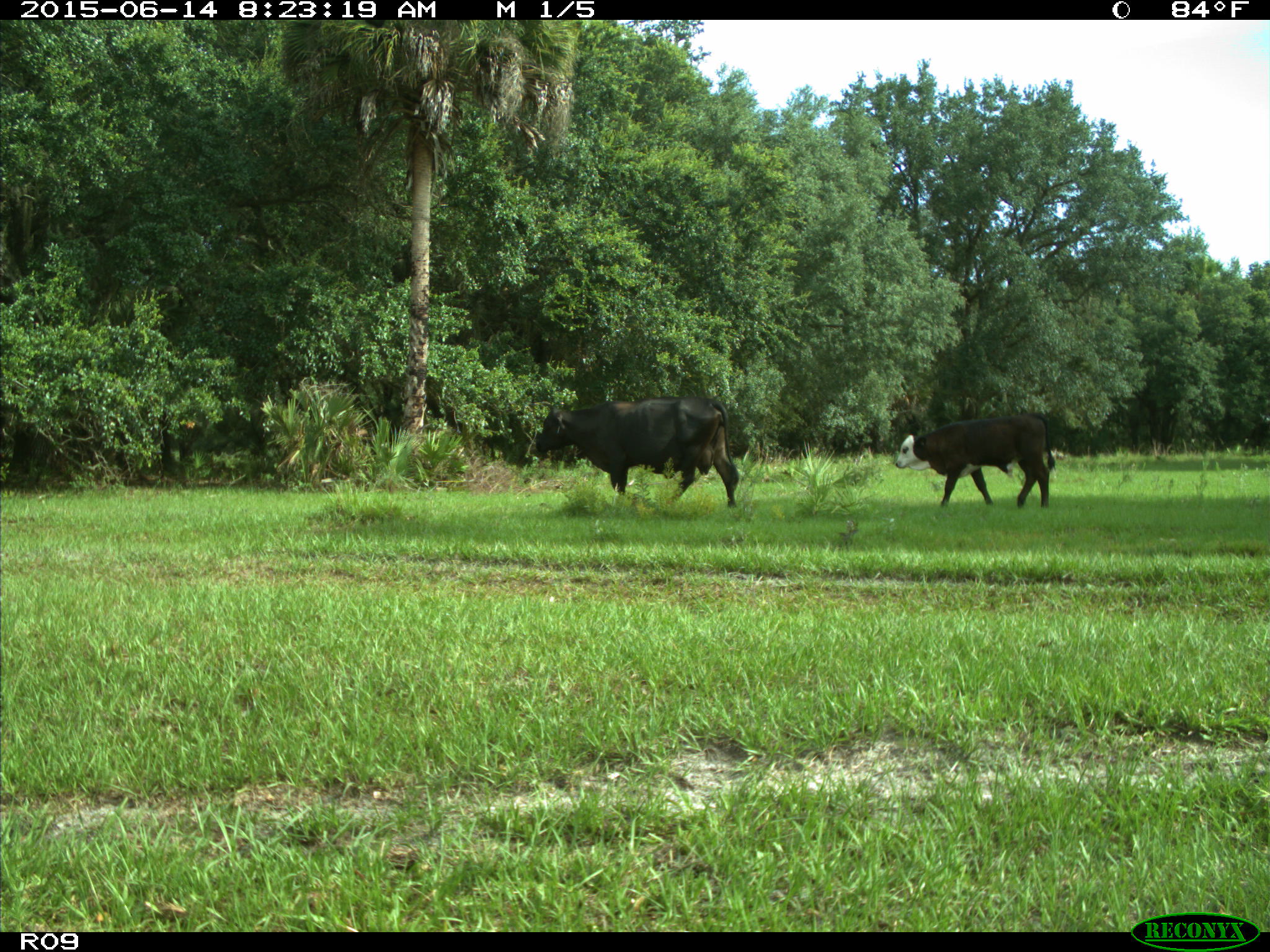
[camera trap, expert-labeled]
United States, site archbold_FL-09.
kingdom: Animalia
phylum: Chordata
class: Mammalia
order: Artiodactyla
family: Bovidae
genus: Bos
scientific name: Bos taurus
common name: domestic cow